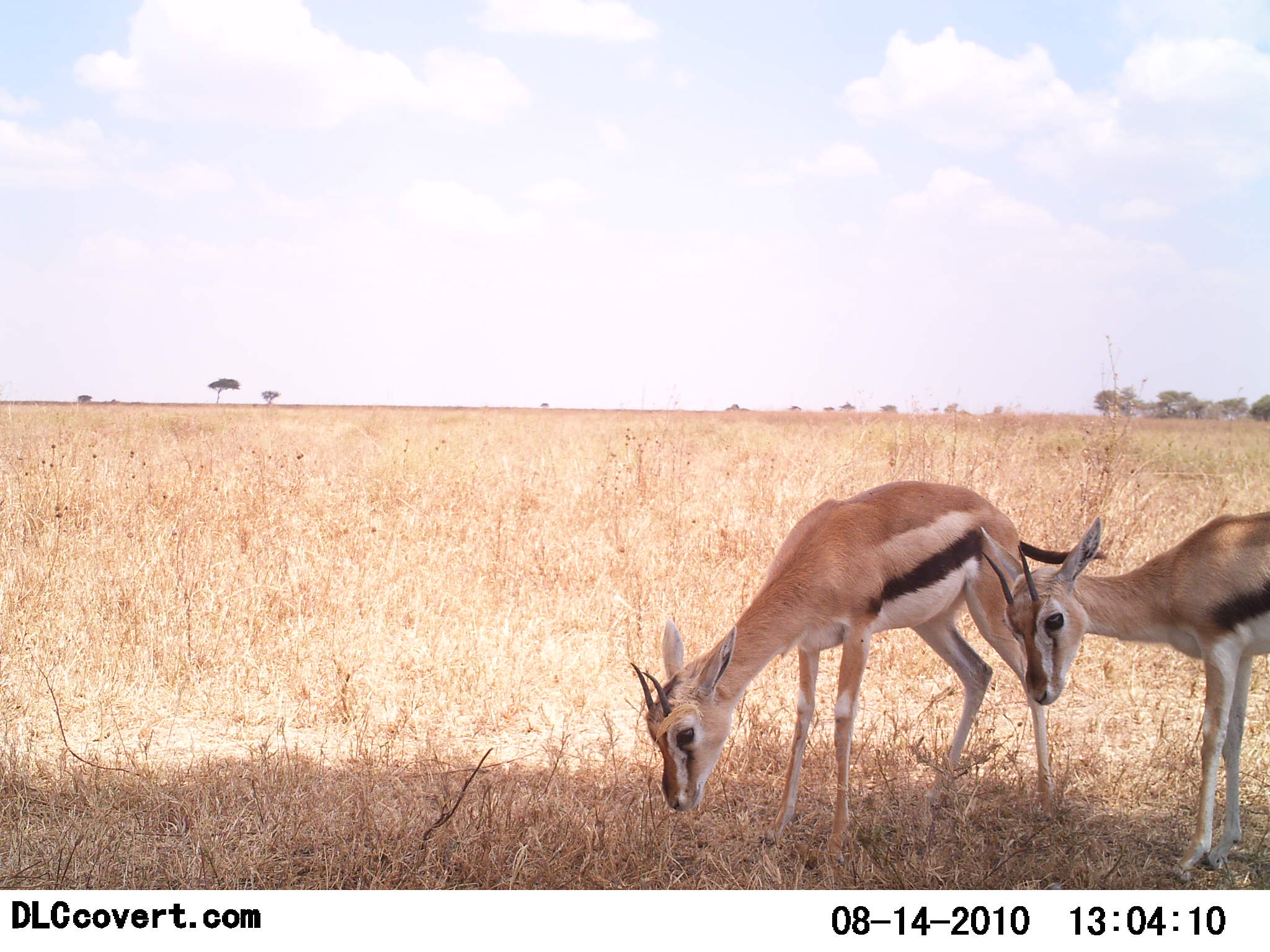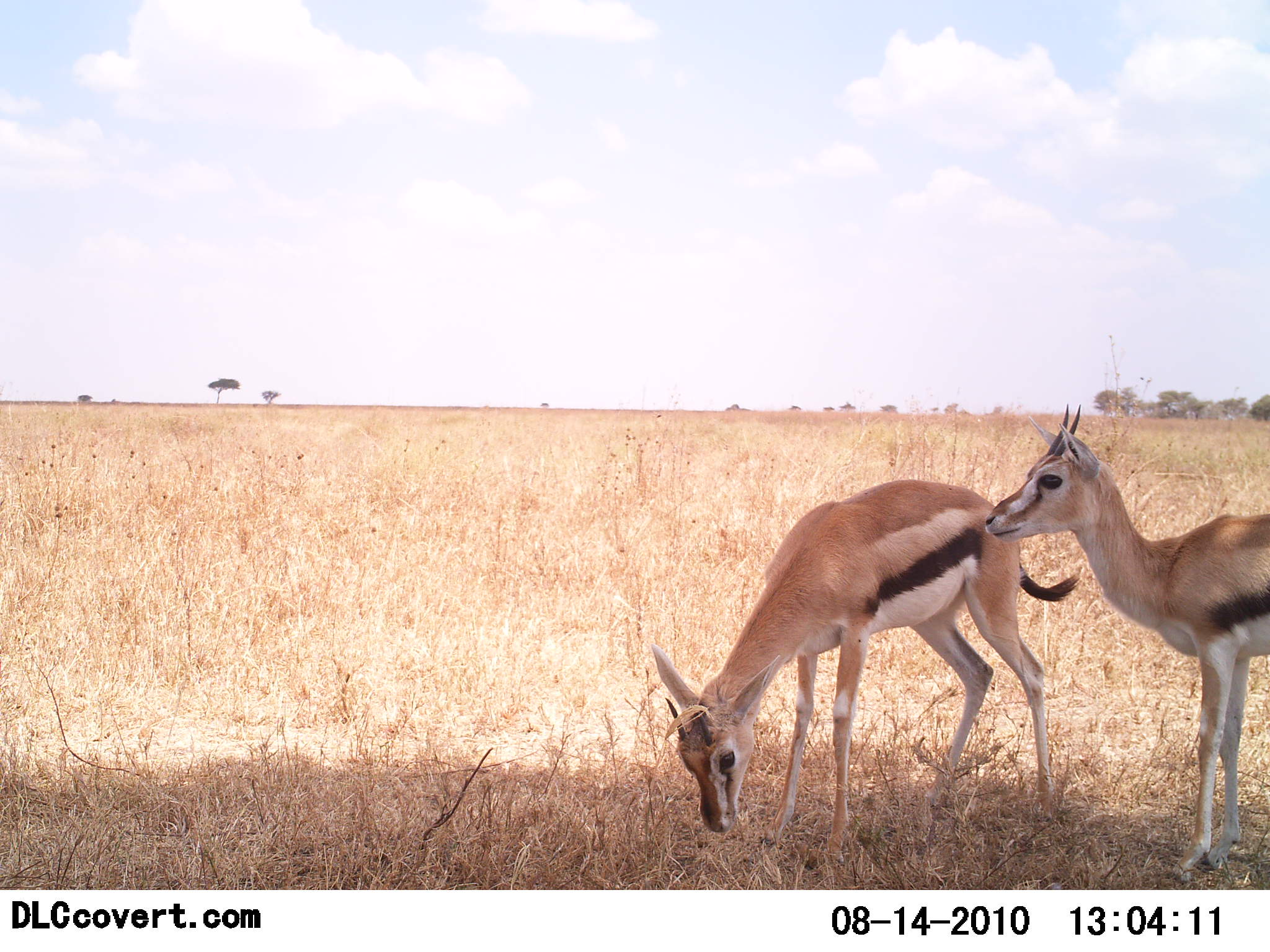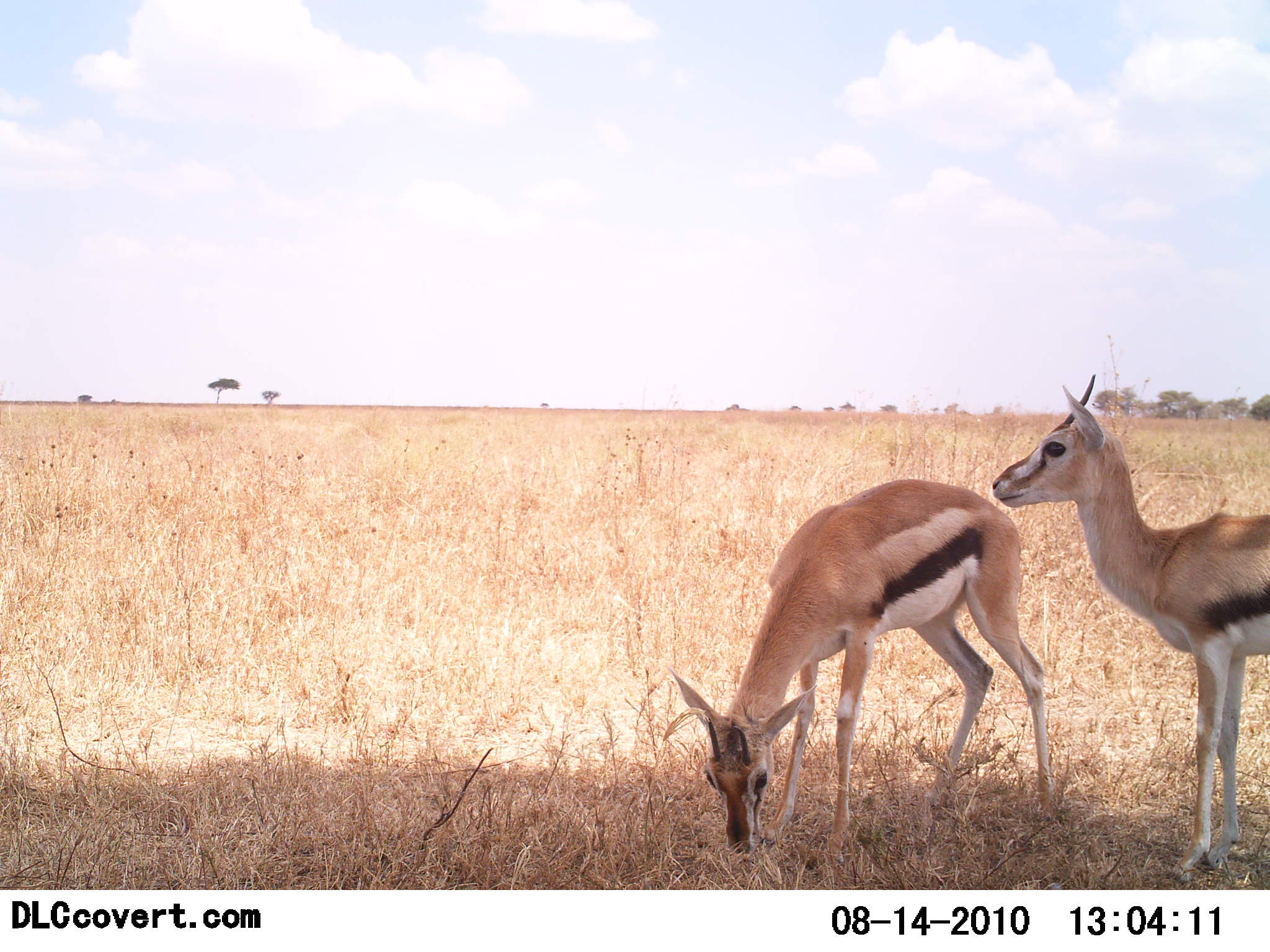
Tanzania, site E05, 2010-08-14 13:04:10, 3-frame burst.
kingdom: Animalia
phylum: Chordata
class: Mammalia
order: Artiodactyla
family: Bovidae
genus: Eudorcas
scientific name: Eudorcas thomsonii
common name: thomson's gazelle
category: gazellethomsons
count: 2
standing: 62%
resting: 0%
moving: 0%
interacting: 0%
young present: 0%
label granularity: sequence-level